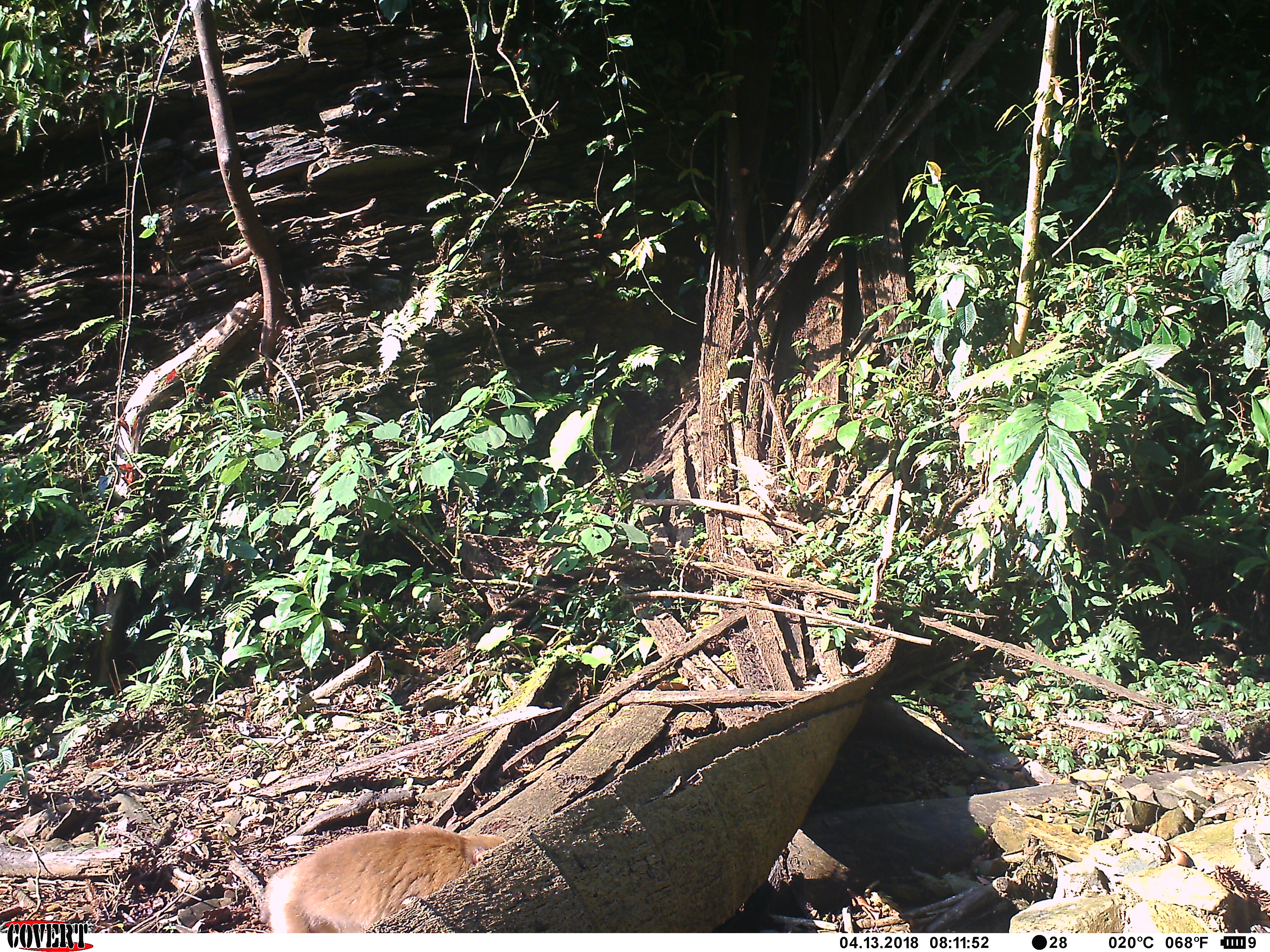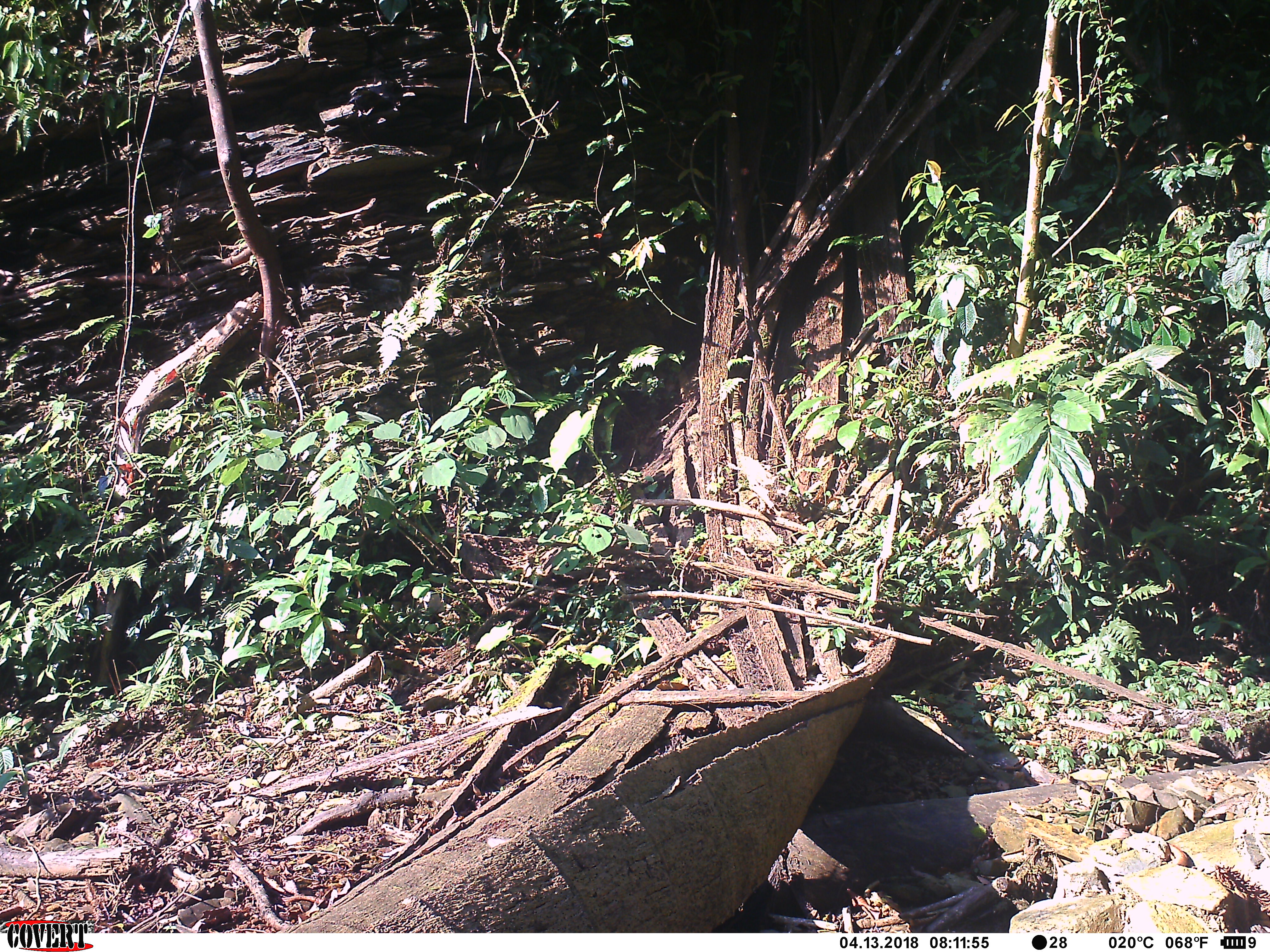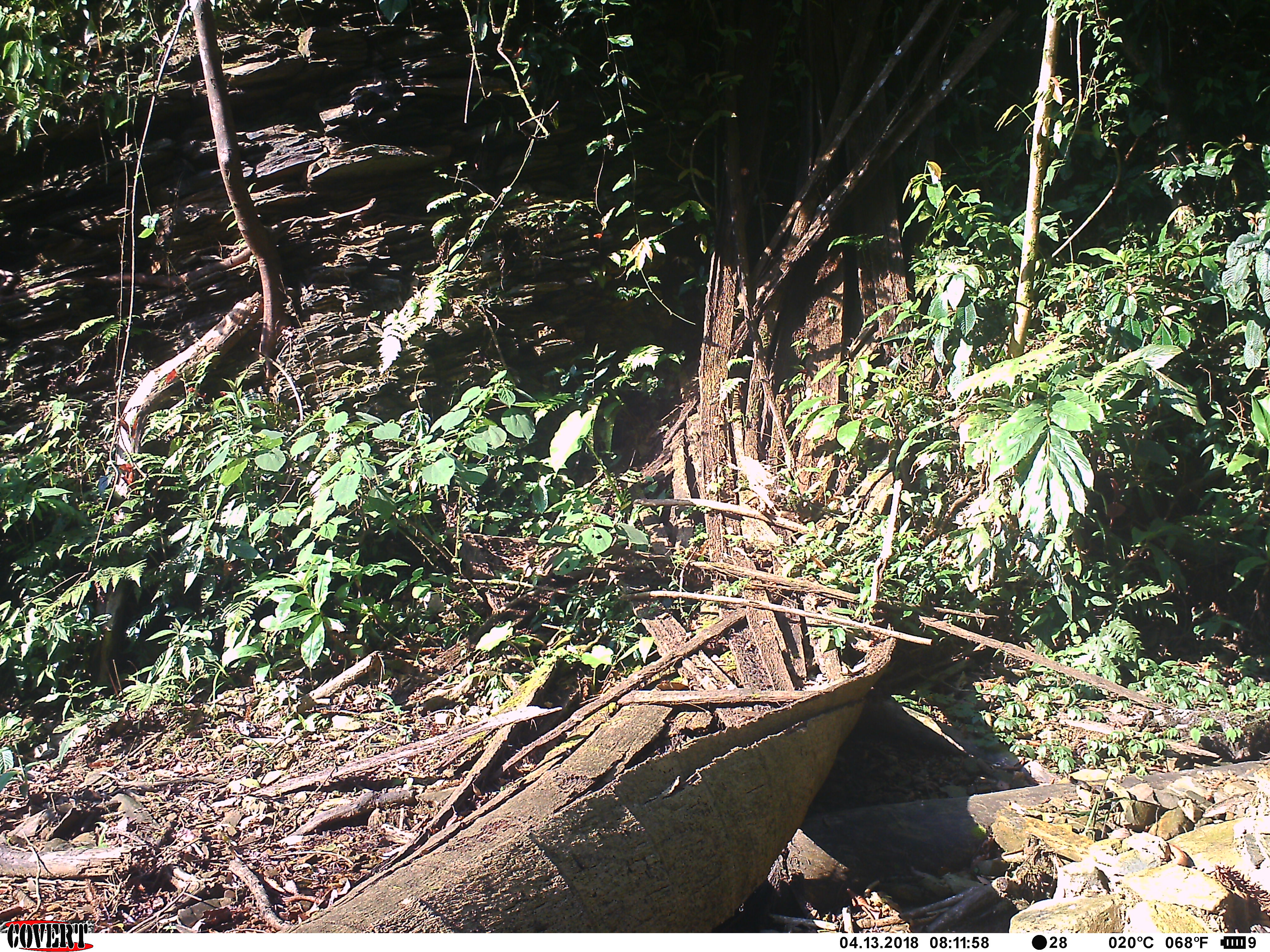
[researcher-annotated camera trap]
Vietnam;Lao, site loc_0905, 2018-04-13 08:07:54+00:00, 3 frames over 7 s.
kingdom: Animalia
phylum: Chordata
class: Mammalia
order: Primates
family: Cercopithecidae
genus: Macaca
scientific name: Macaca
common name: macaque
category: macaque not stump tailed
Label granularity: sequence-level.